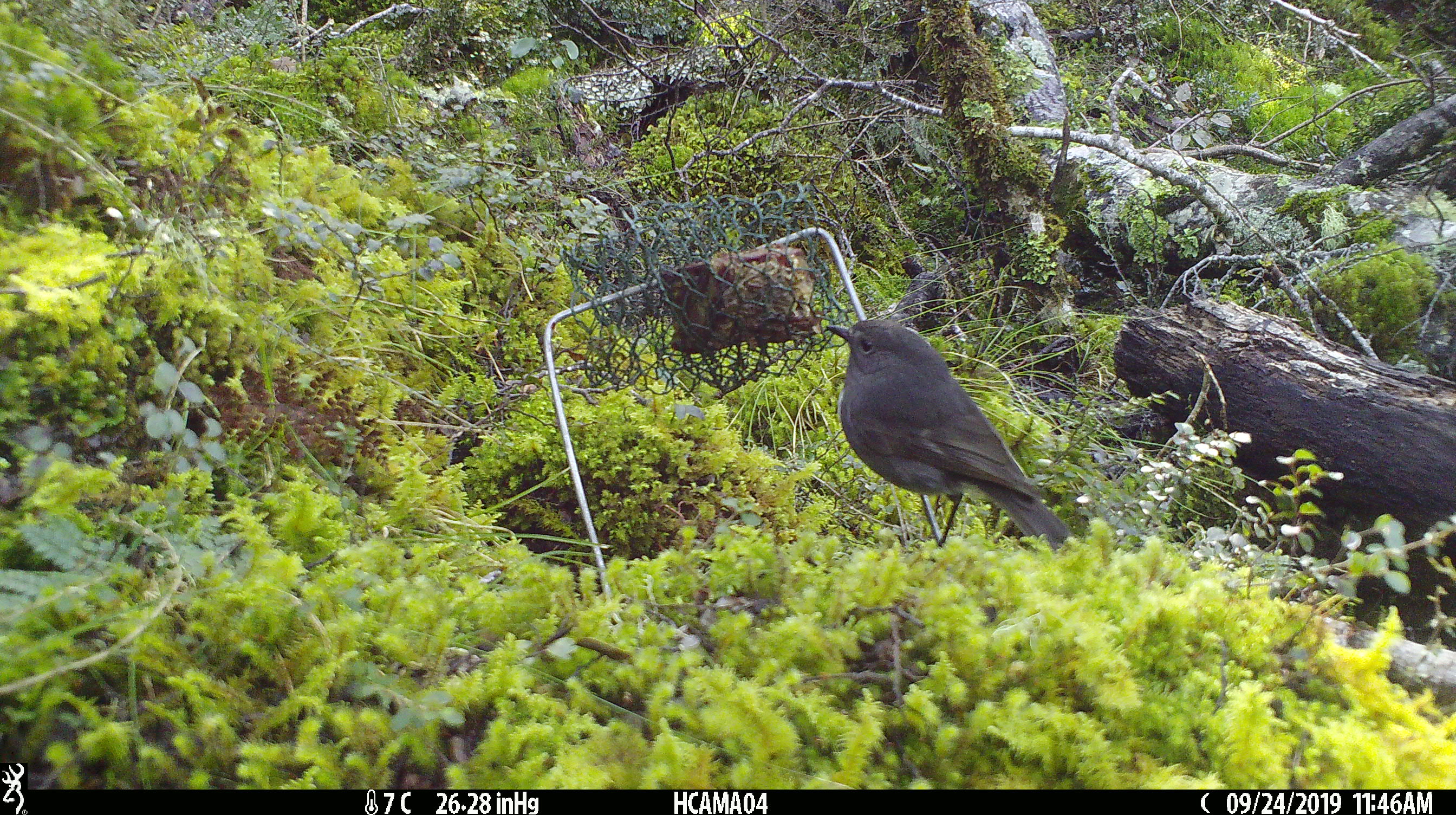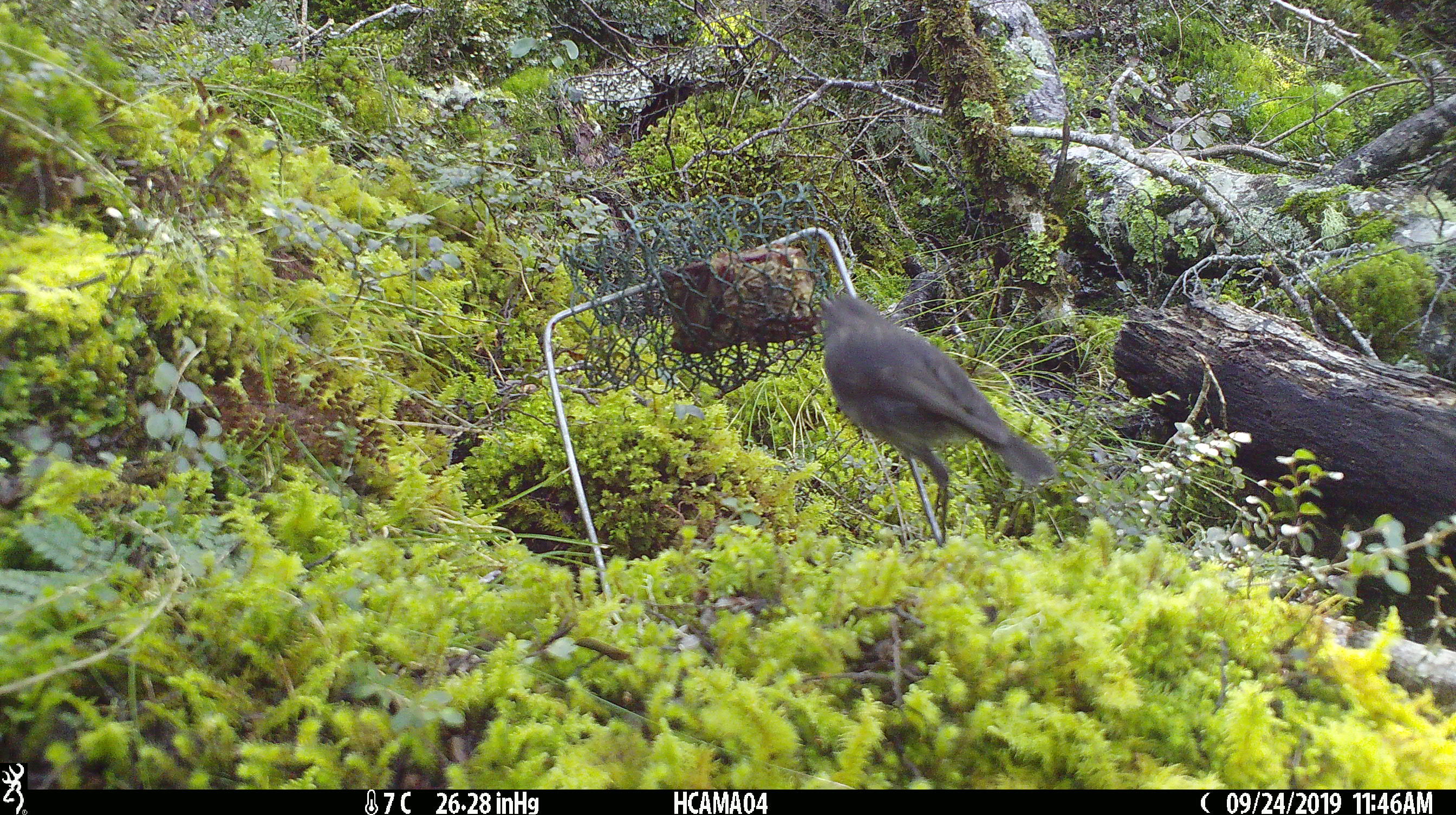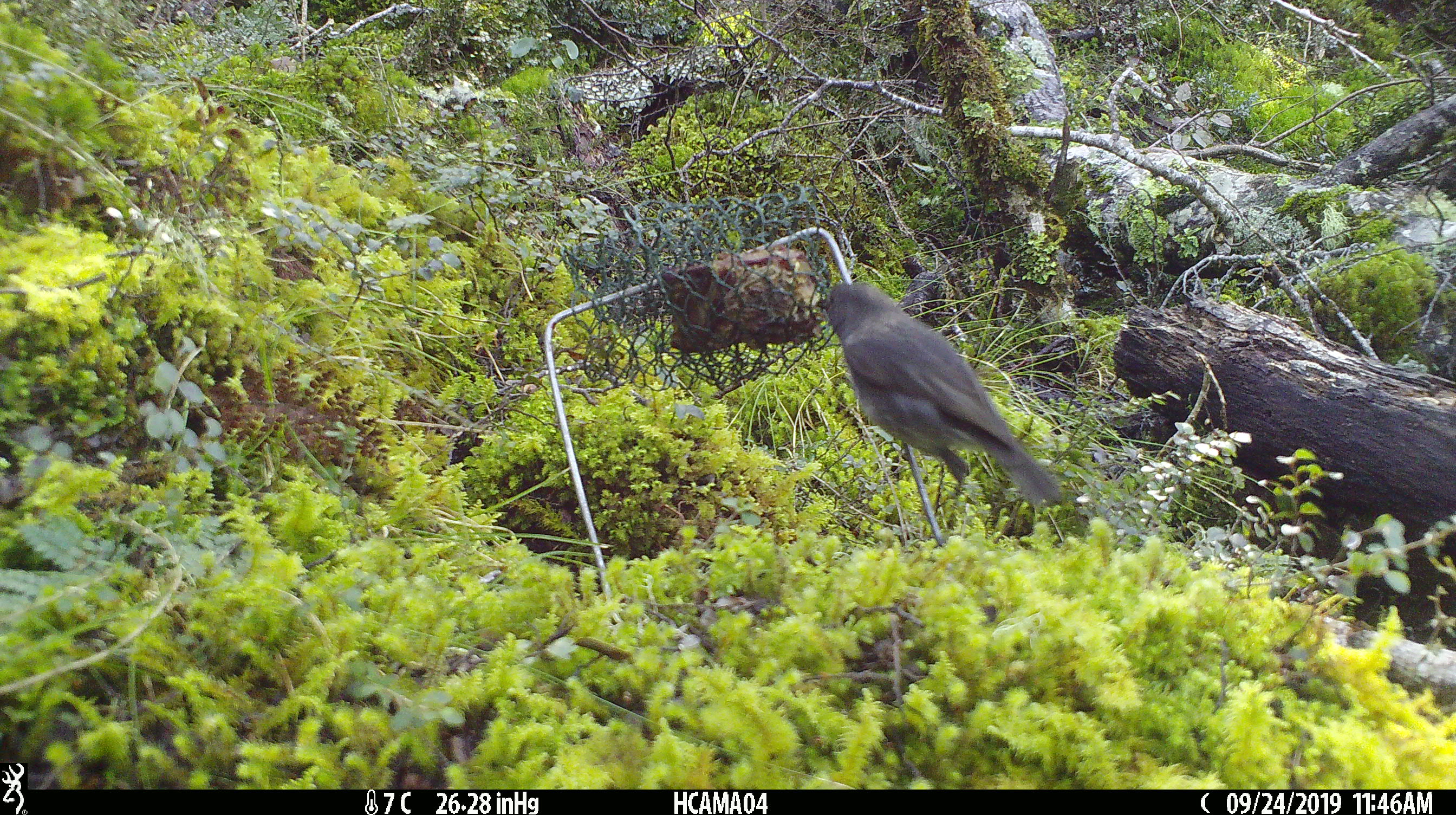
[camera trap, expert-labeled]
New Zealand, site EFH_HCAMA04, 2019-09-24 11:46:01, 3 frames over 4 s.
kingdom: Animalia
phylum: Chordata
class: Aves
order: Passeriformes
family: Petroicidae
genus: Petroica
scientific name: Petroica australis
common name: new zealand robin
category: robin